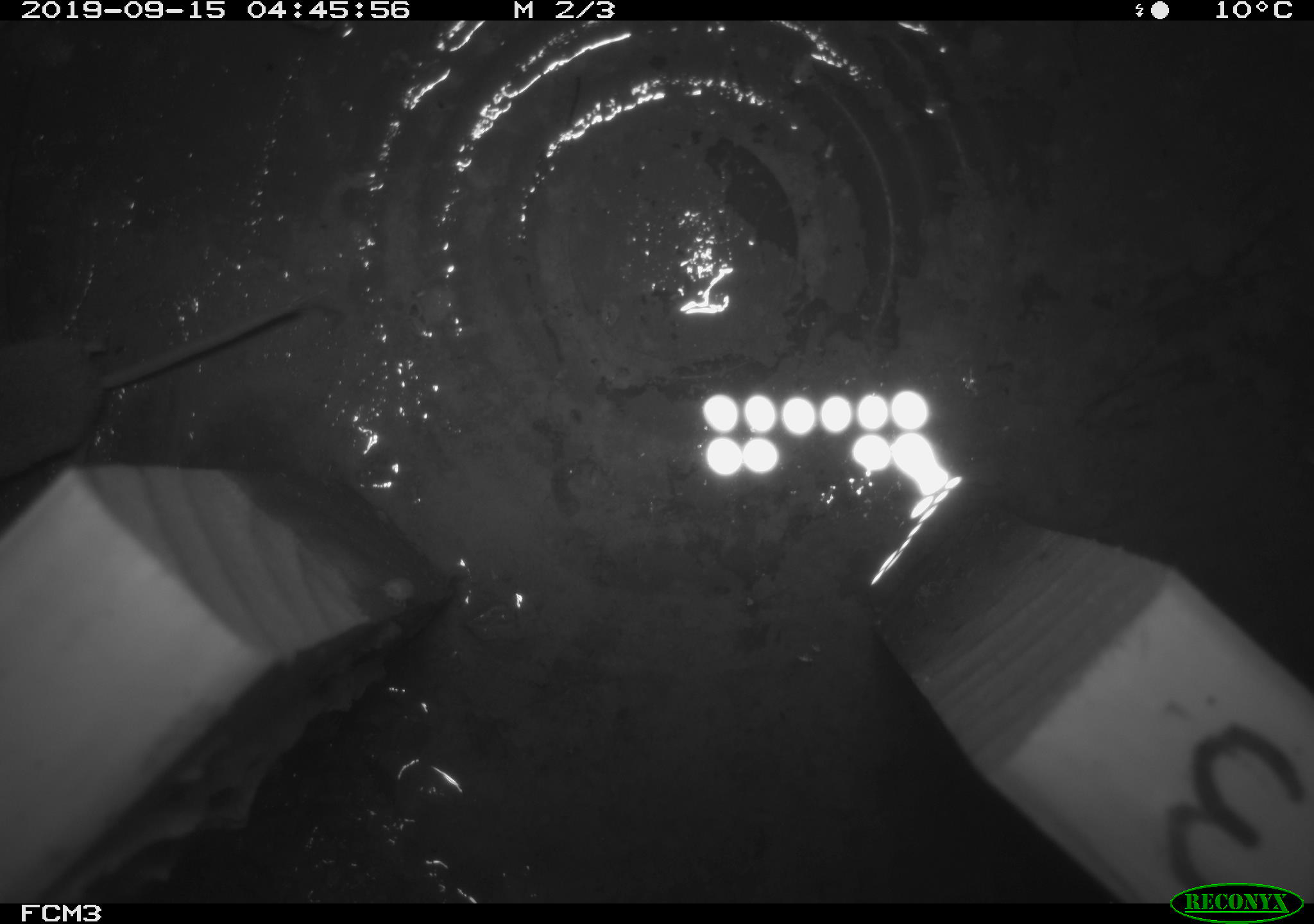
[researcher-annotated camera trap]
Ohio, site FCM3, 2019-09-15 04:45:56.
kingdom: Animalia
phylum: Chordata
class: Mammalia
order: Eulipotyphla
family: Soricidae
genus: Sorex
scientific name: Sorex cinereus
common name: masked shrew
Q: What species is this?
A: Masked shrew (Sorex cinereus).